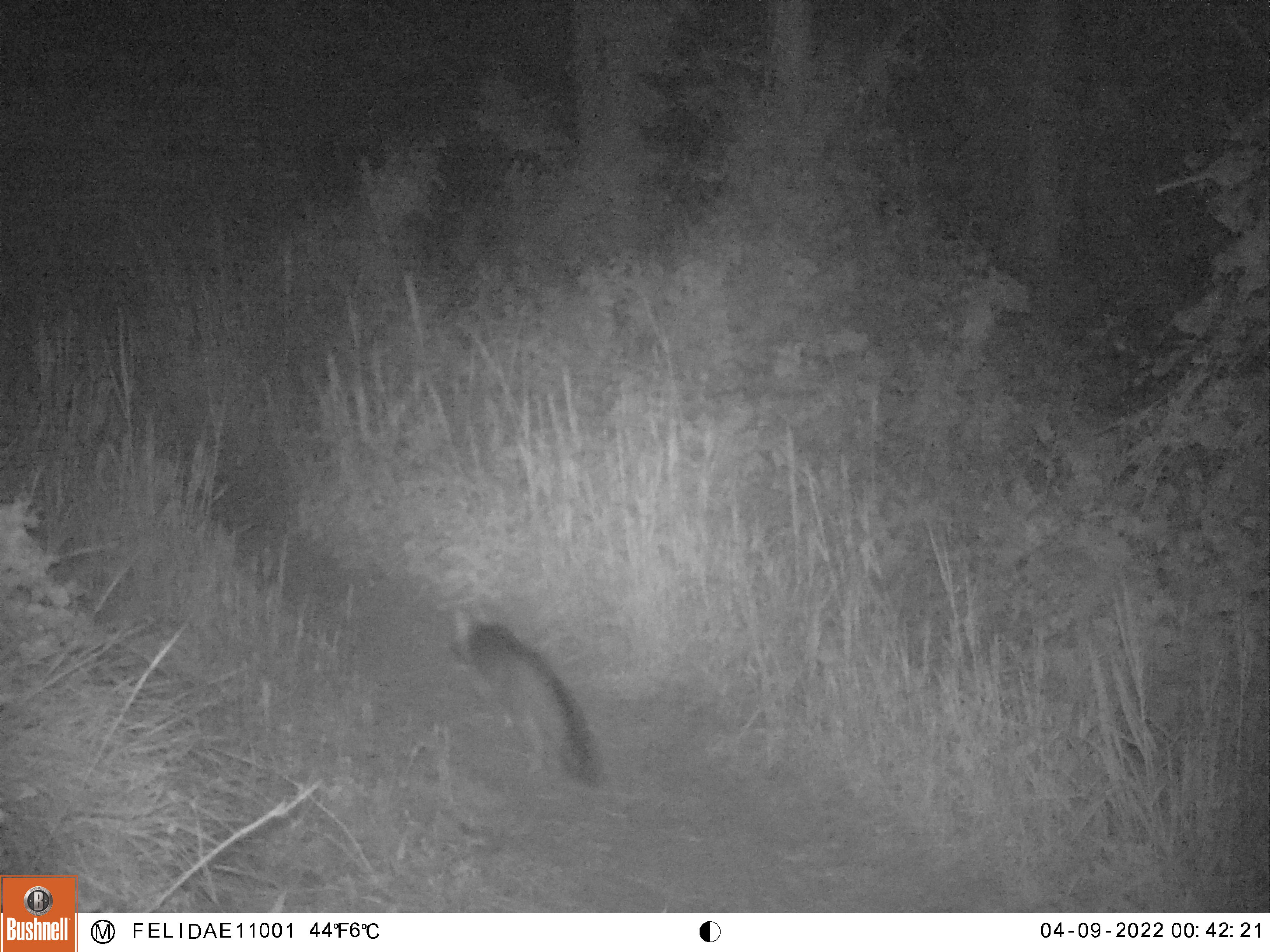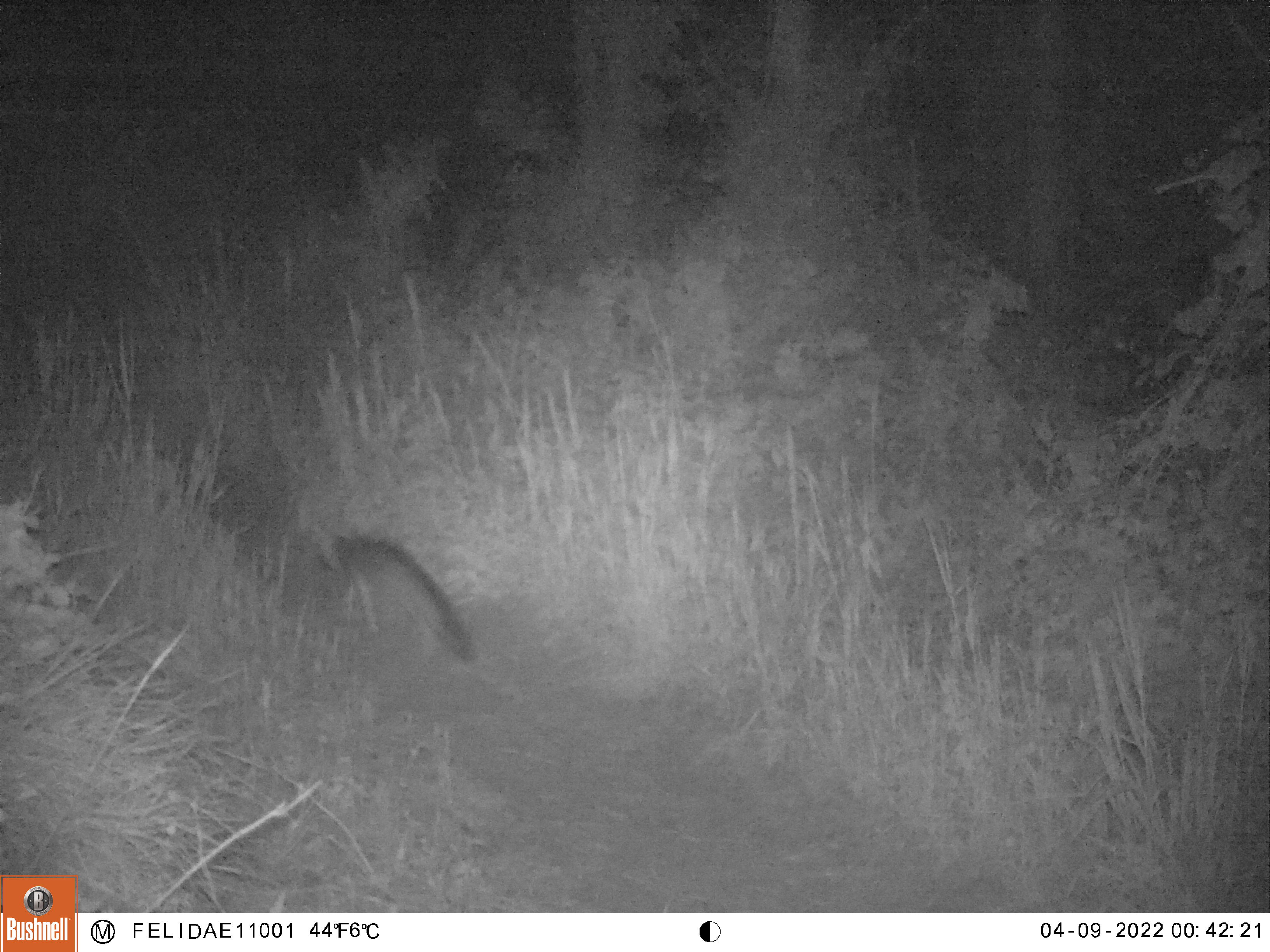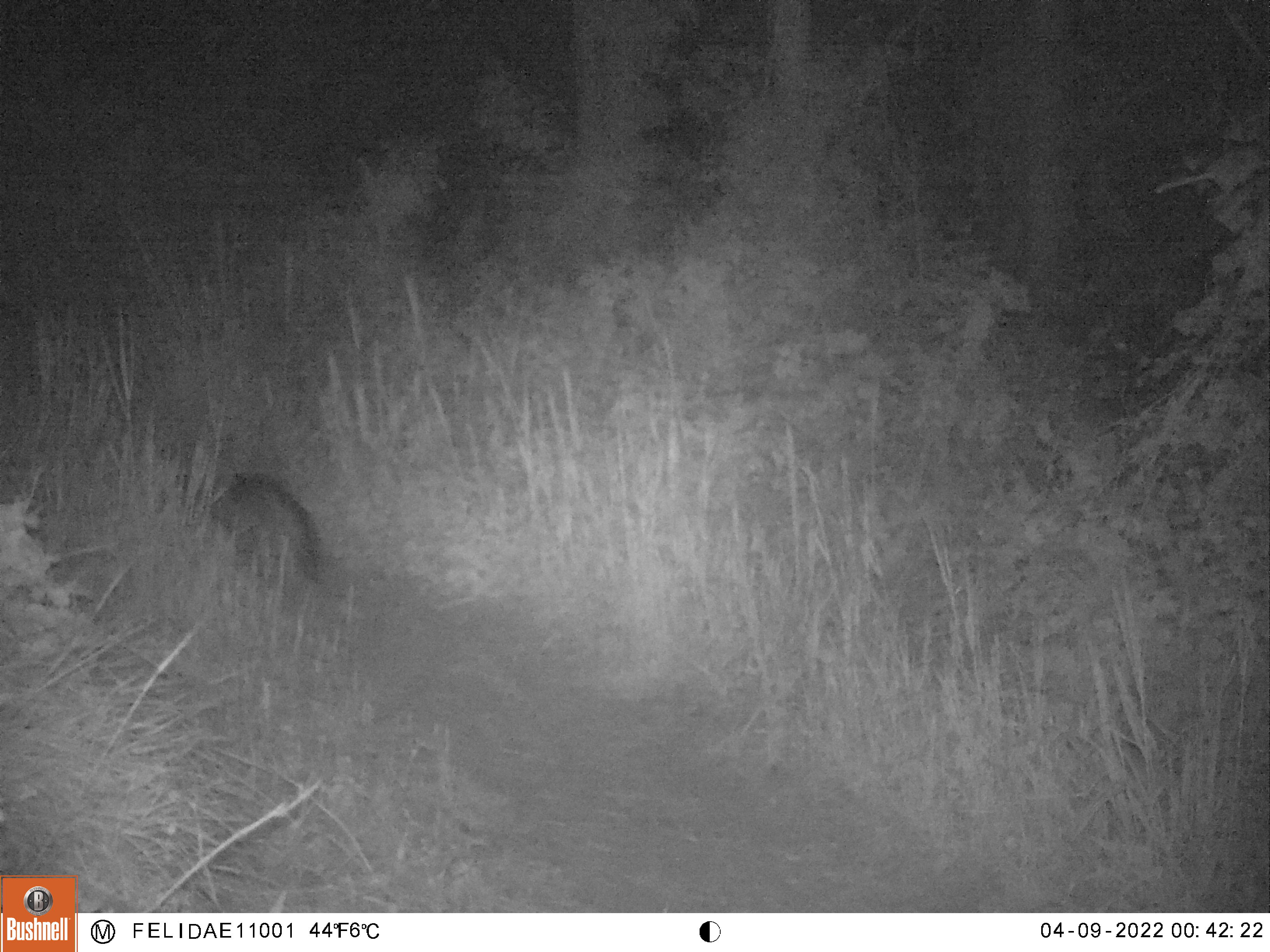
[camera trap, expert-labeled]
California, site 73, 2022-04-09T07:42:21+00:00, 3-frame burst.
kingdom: Animalia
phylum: Chordata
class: Mammalia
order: Carnivora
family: Canidae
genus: Urocyon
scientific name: Urocyon cinereoargenteus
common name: gray fox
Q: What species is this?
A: Gray fox (Urocyon cinereoargenteus).